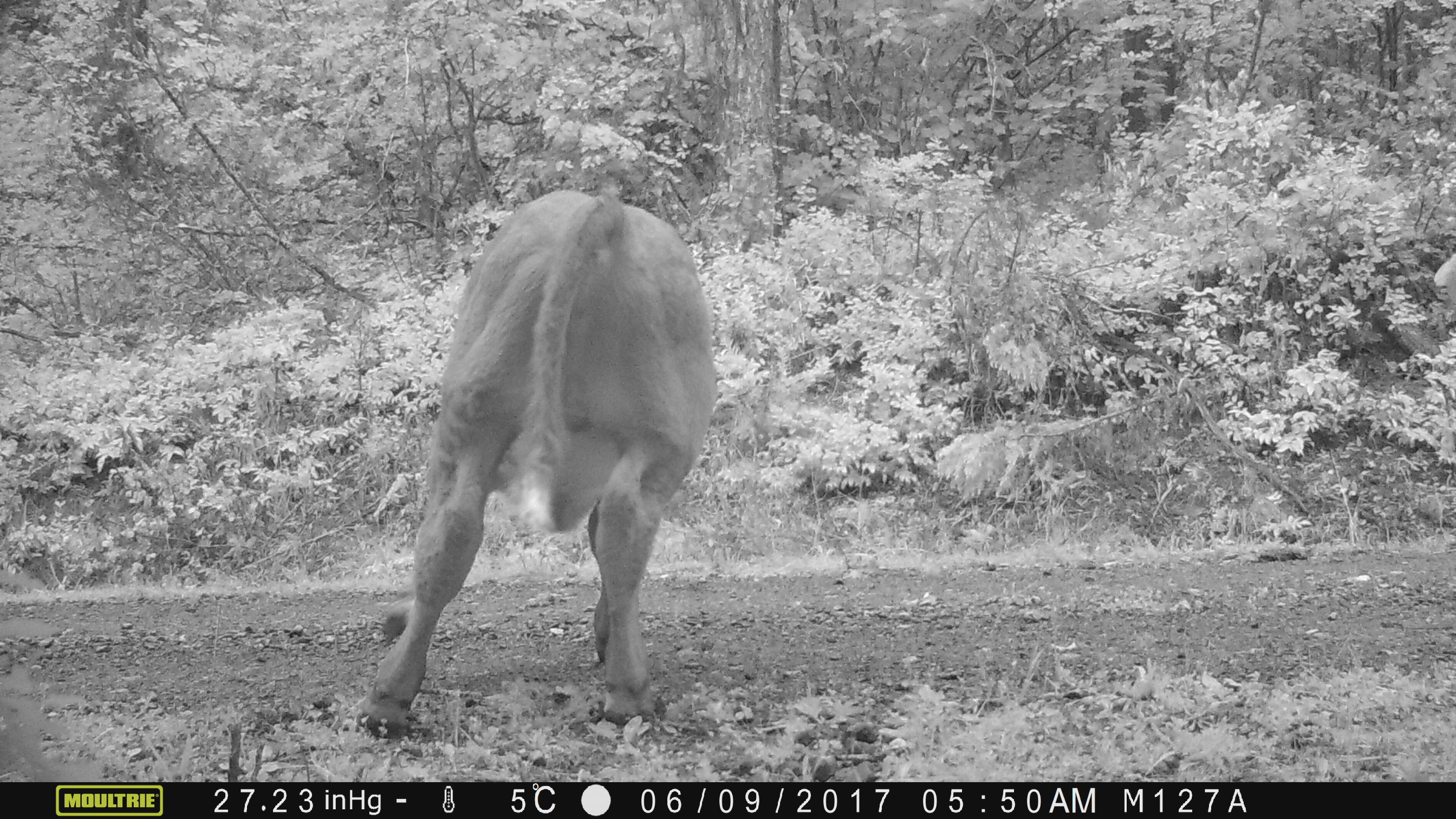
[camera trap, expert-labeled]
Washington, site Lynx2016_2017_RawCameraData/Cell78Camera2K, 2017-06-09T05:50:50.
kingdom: Animalia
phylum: Chordata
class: Mammalia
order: Artiodactyla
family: Bovidae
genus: Bos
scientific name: Bos taurus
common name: domestic cattle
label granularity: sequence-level